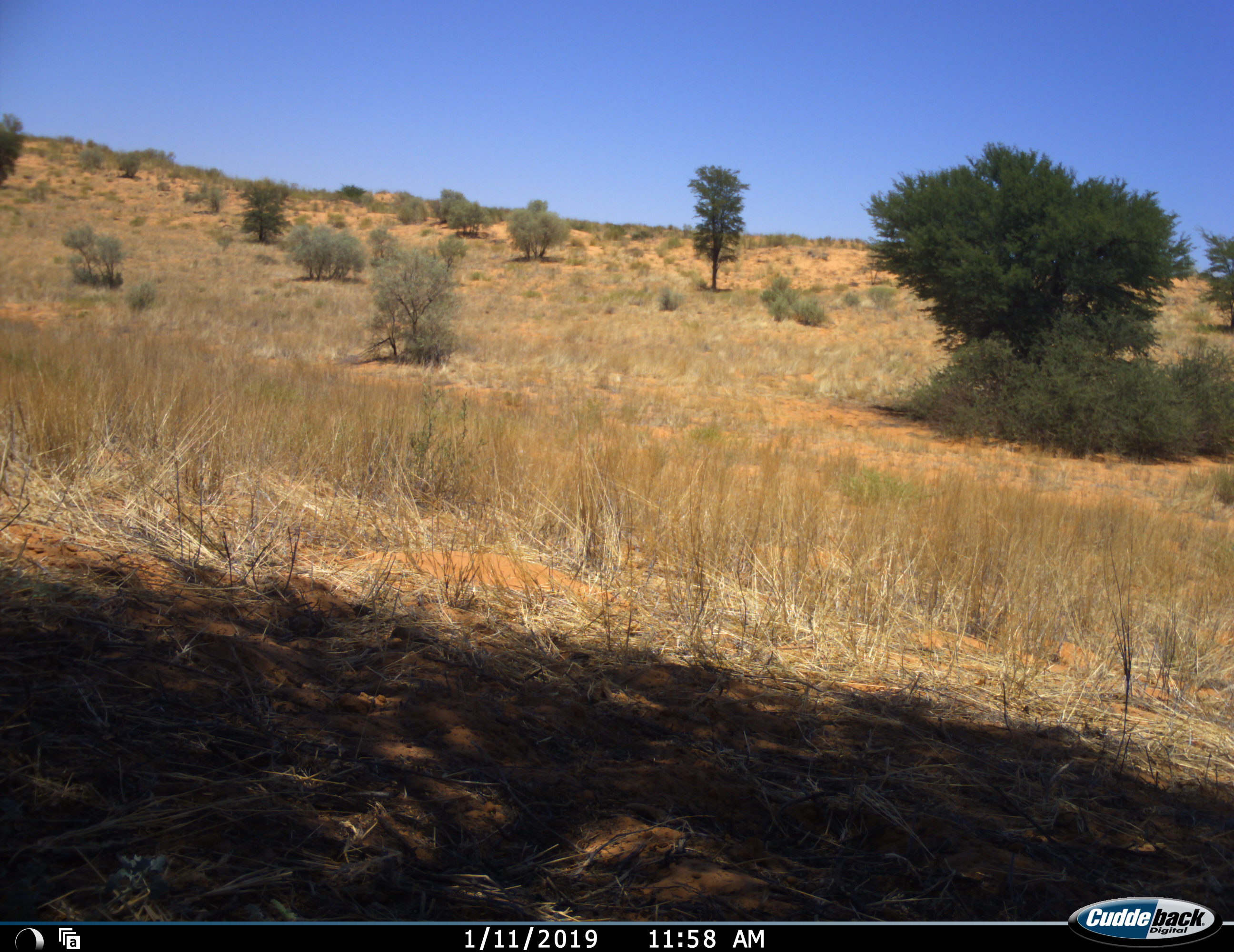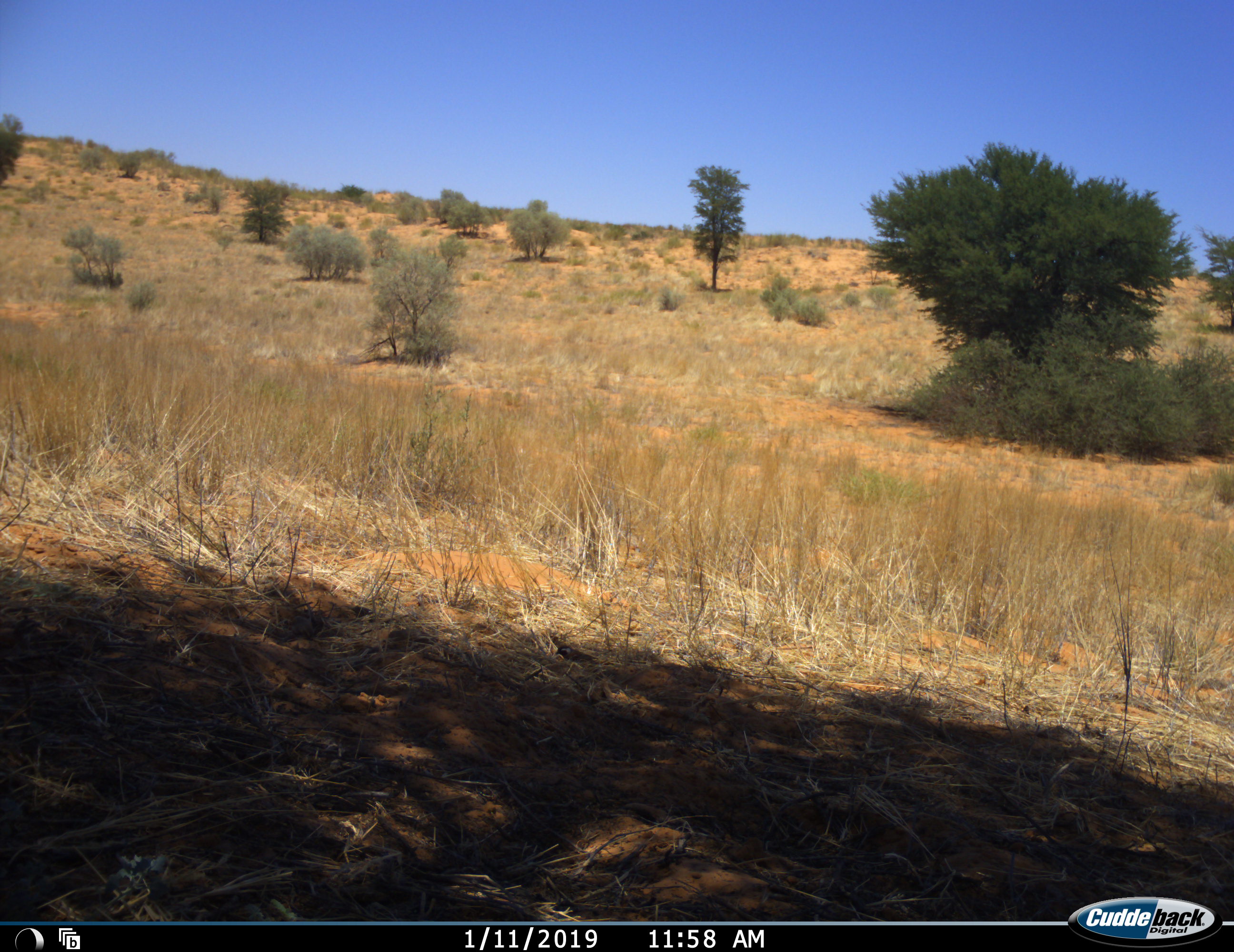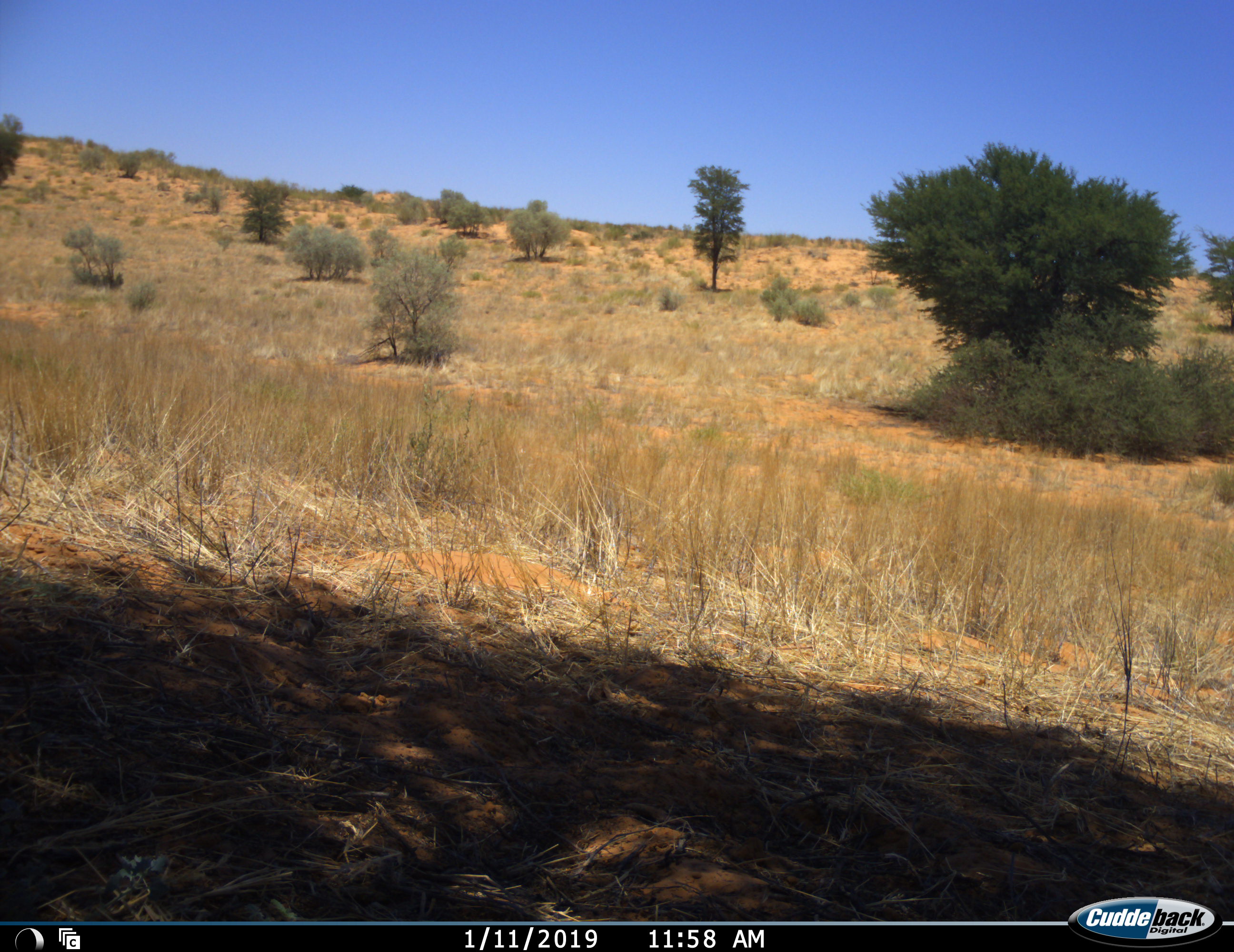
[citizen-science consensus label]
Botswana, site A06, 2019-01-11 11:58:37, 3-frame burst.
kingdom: Animalia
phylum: Chordata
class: Aves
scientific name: Aves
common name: bird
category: birdother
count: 3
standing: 20%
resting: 0%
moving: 50%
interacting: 0%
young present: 0%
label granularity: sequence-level